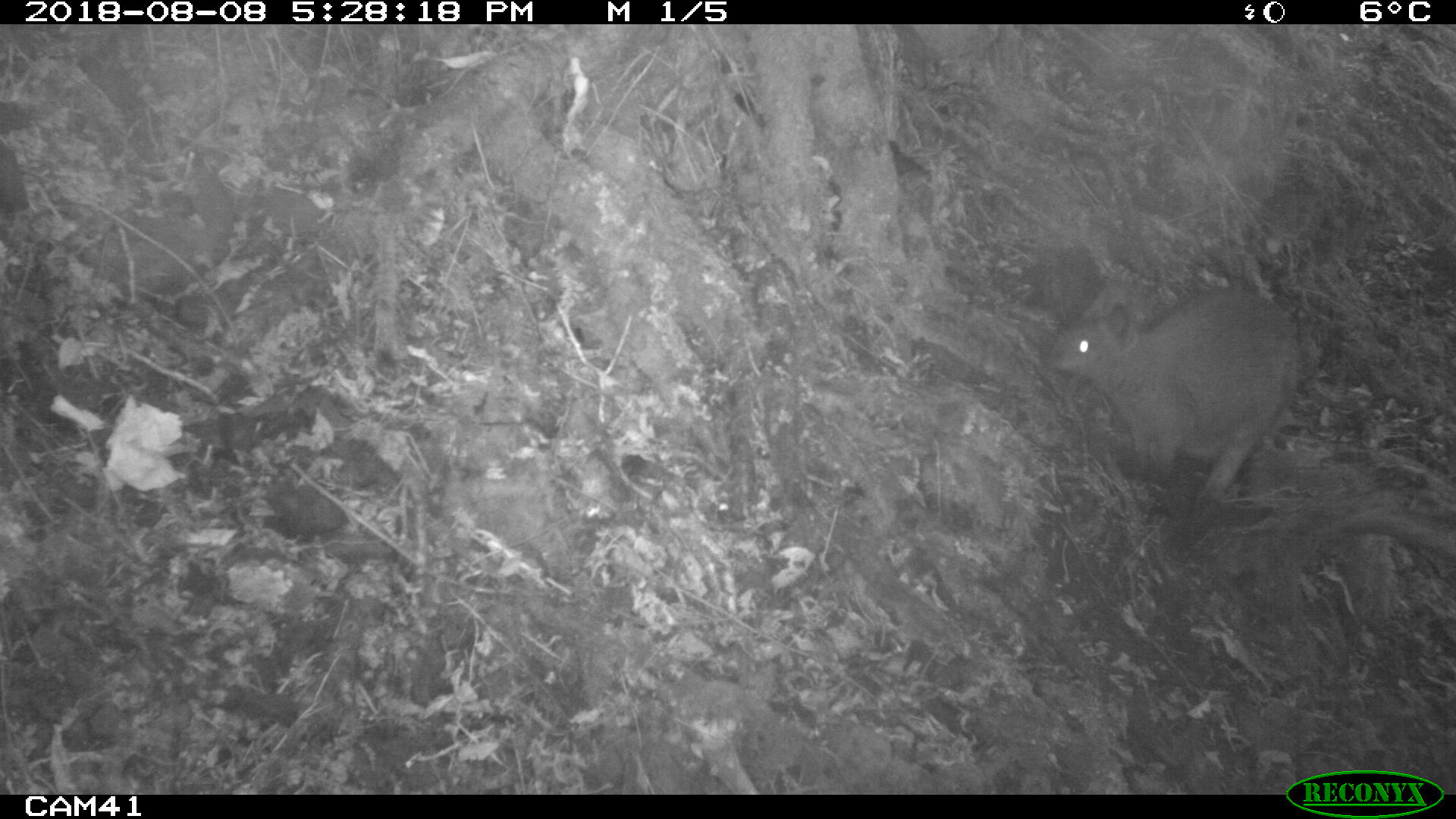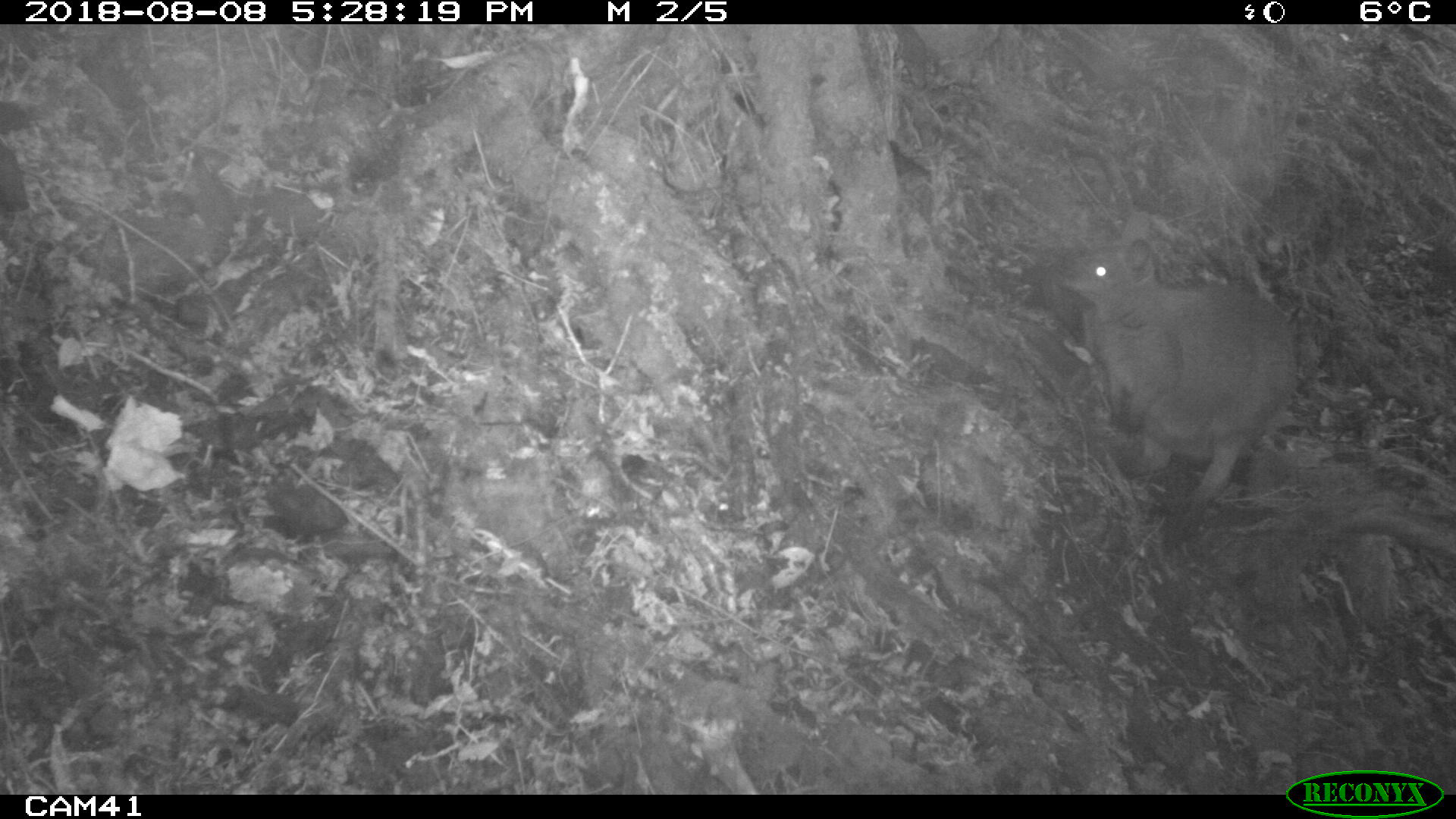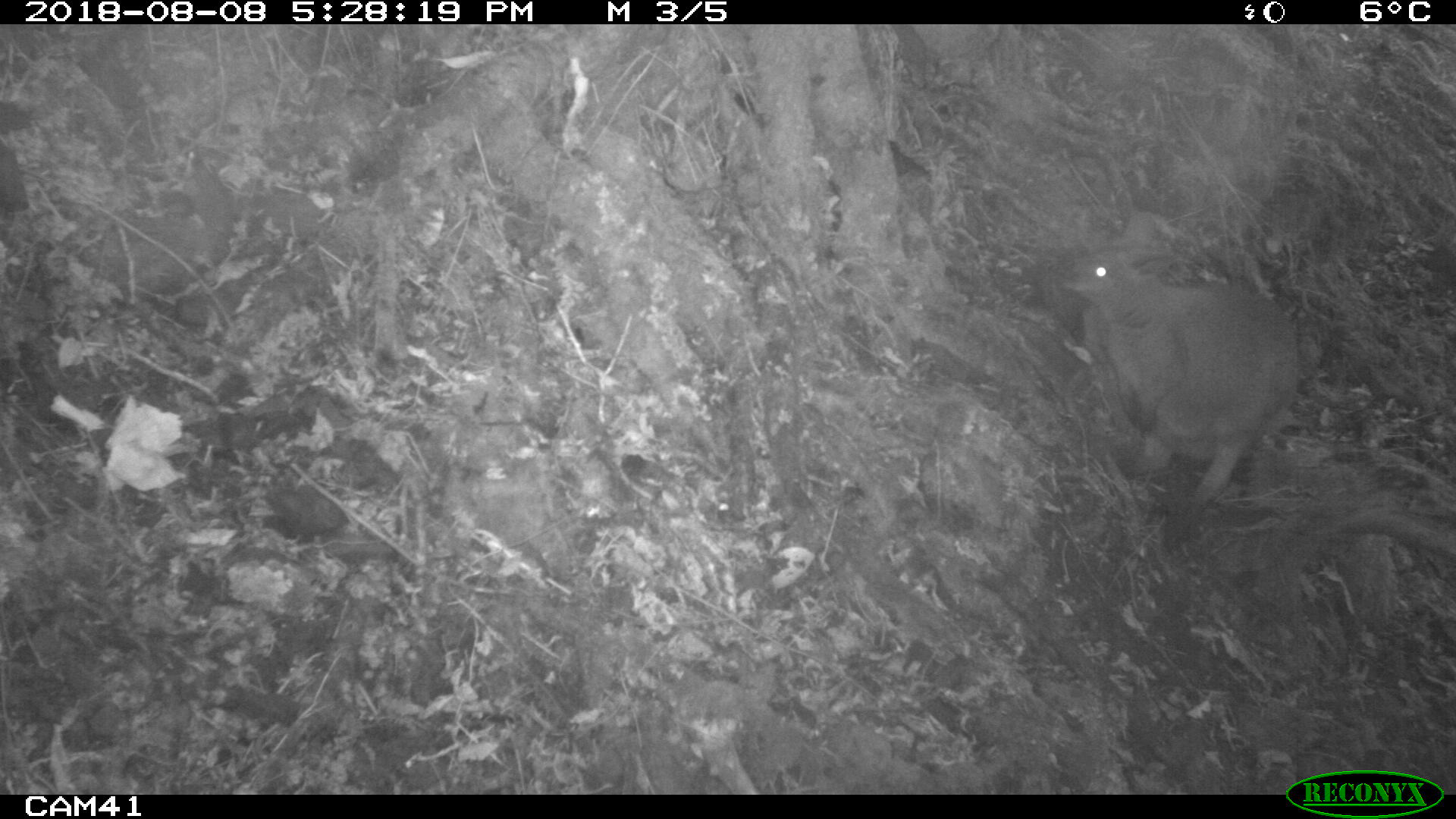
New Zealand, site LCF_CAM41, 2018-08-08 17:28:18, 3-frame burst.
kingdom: Animalia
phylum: Chordata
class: Mammalia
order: Diprotodontia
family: Macropodidae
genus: Notamacropus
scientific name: Notamacropus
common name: wallaby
Wallaby (Notamacropus).